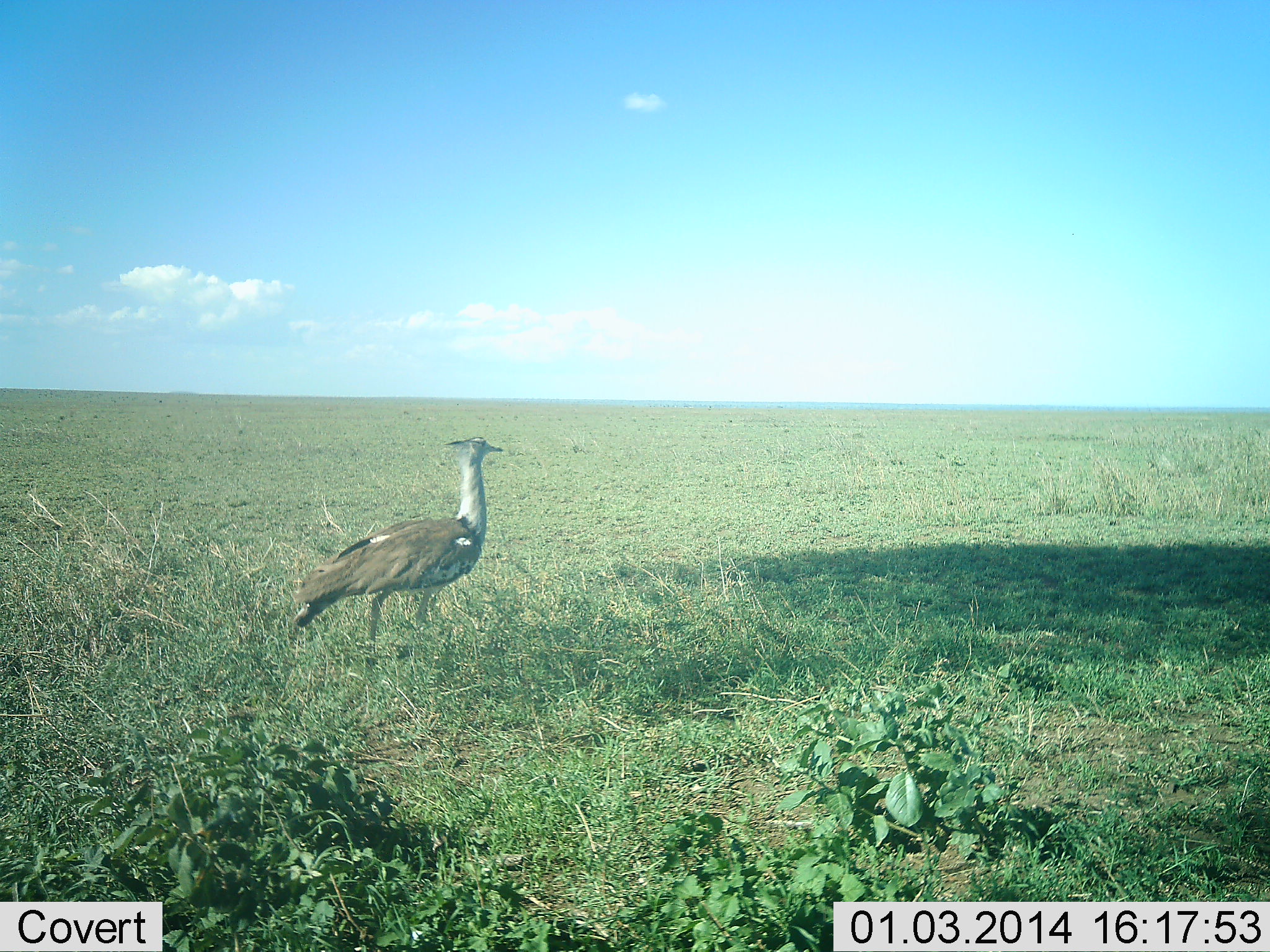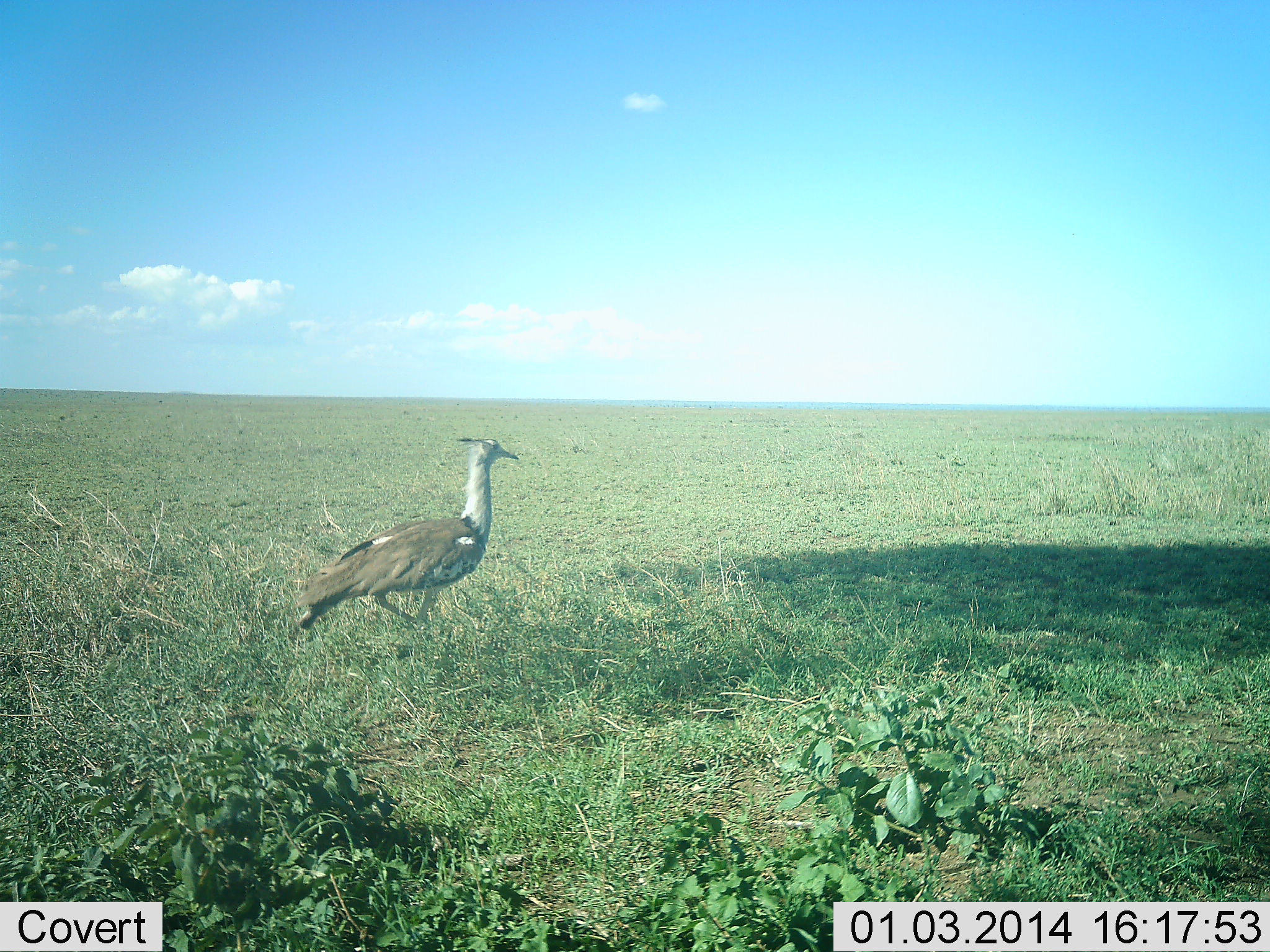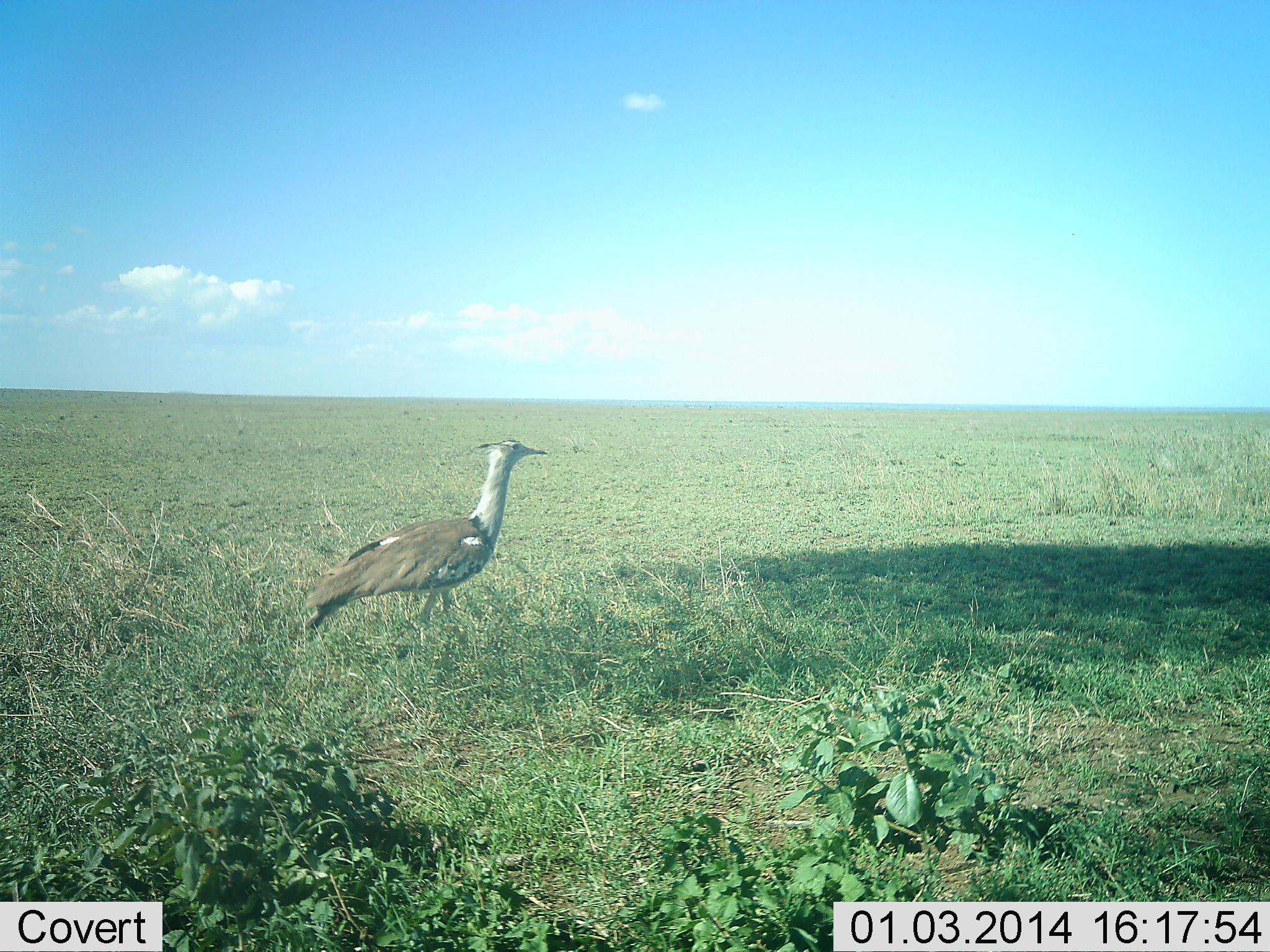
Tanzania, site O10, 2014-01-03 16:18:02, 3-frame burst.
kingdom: Animalia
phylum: Chordata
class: Aves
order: Otidiformes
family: Otididae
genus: Ardeotis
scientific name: Ardeotis kori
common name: kori bustard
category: koribustard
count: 1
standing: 20%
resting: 0%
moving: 90%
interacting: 0%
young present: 0%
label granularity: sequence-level